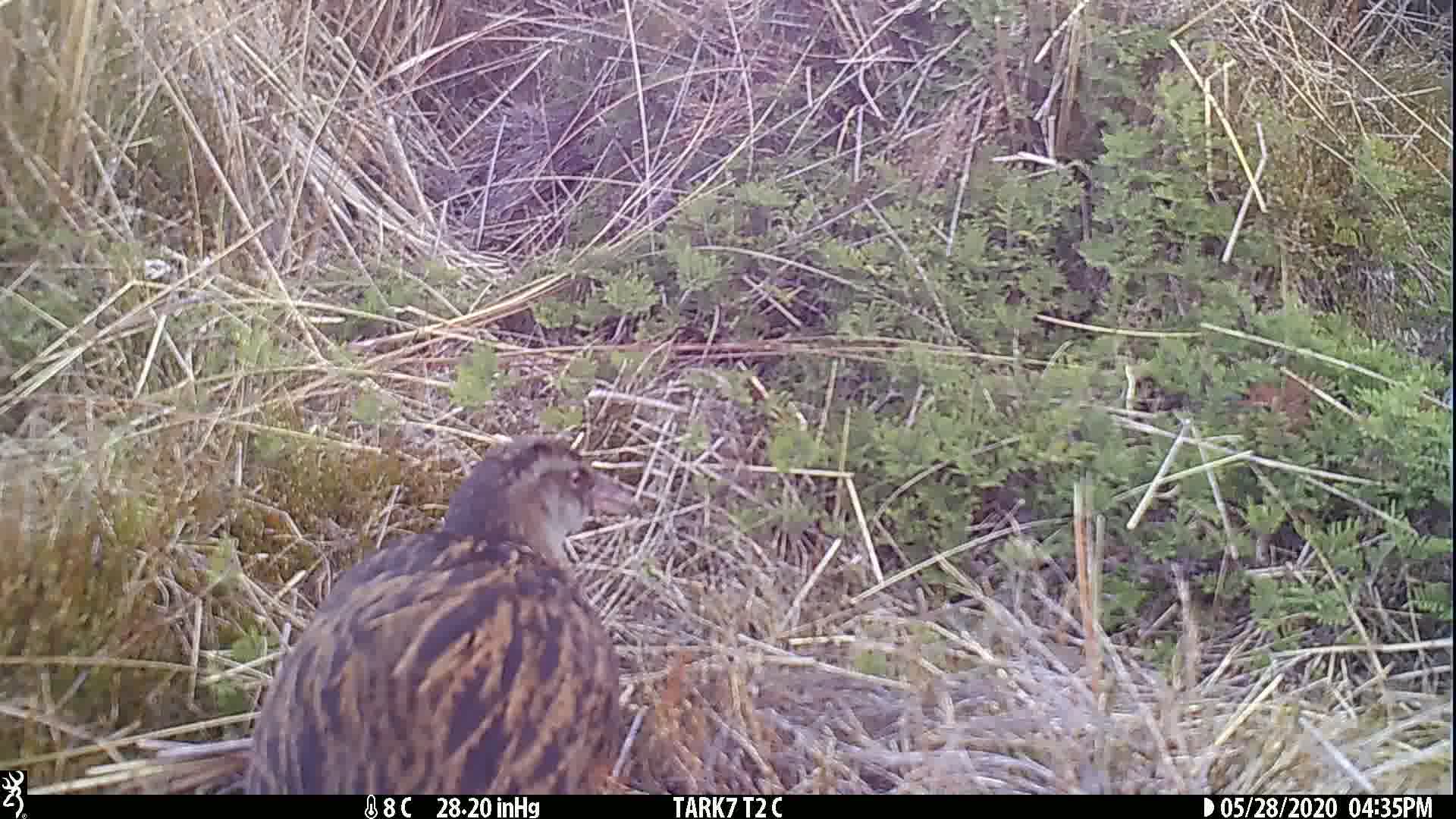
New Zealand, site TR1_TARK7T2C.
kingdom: Animalia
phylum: Chordata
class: Aves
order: Gruiformes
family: Rallidae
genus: Gallirallus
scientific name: Gallirallus australis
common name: weka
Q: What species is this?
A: Weka (Gallirallus australis).